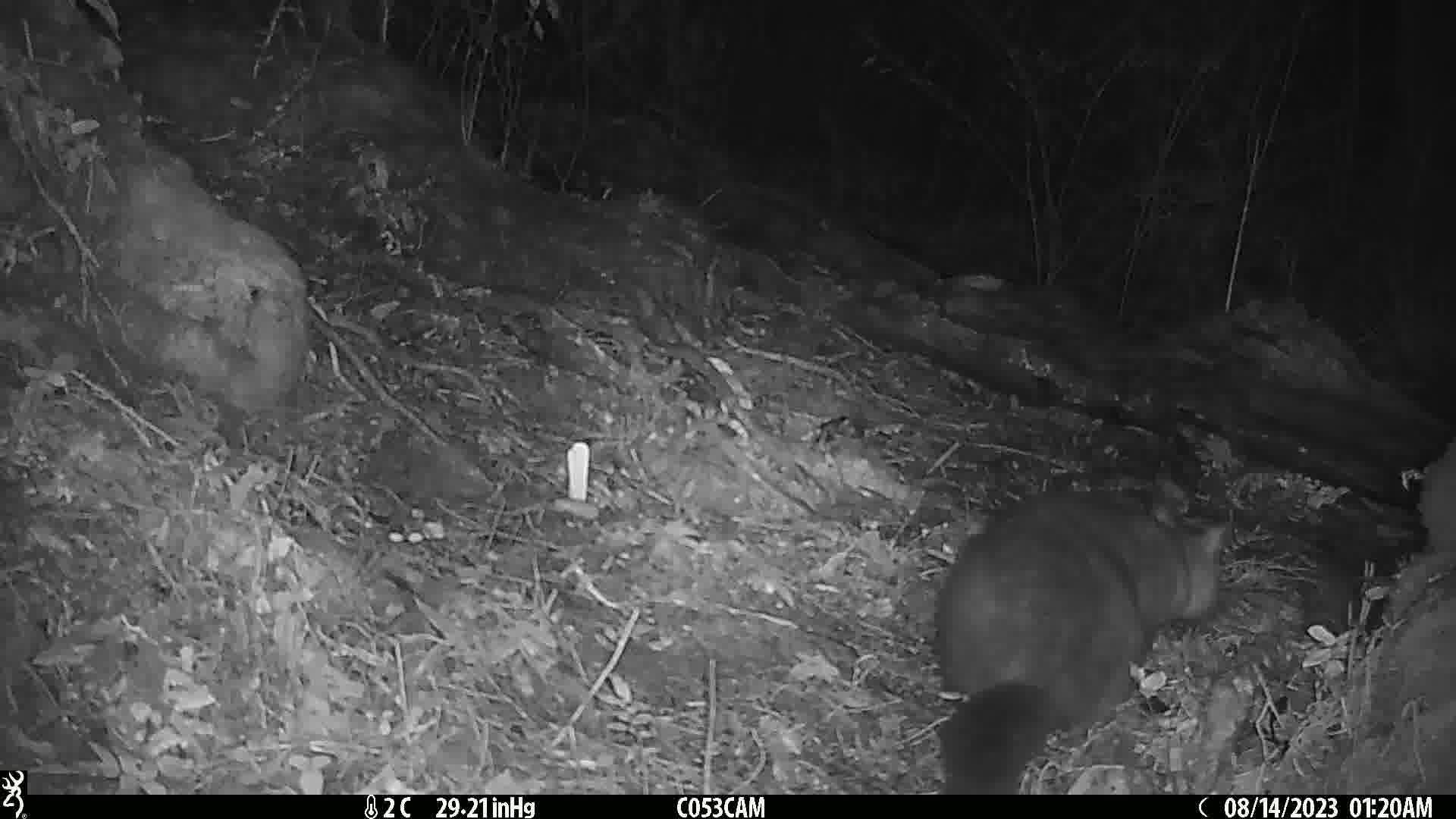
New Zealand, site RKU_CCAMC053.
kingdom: Animalia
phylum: Chordata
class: Mammalia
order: Diprotodontia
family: Phalangeridae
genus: Trichosurus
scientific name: Trichosurus vulpecula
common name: common brushtail possum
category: possum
Possum (common brushtail possum) (Trichosurus vulpecula).